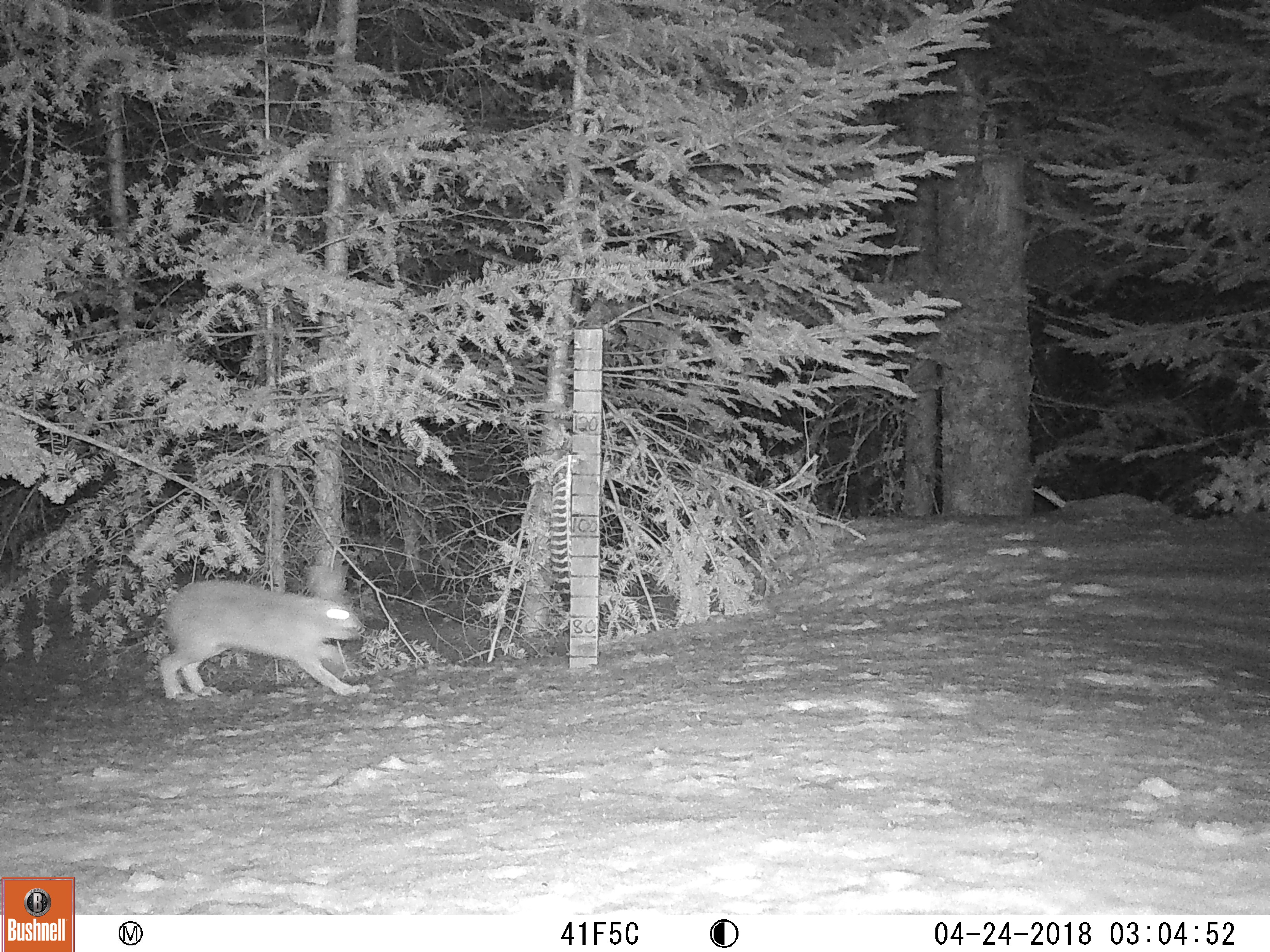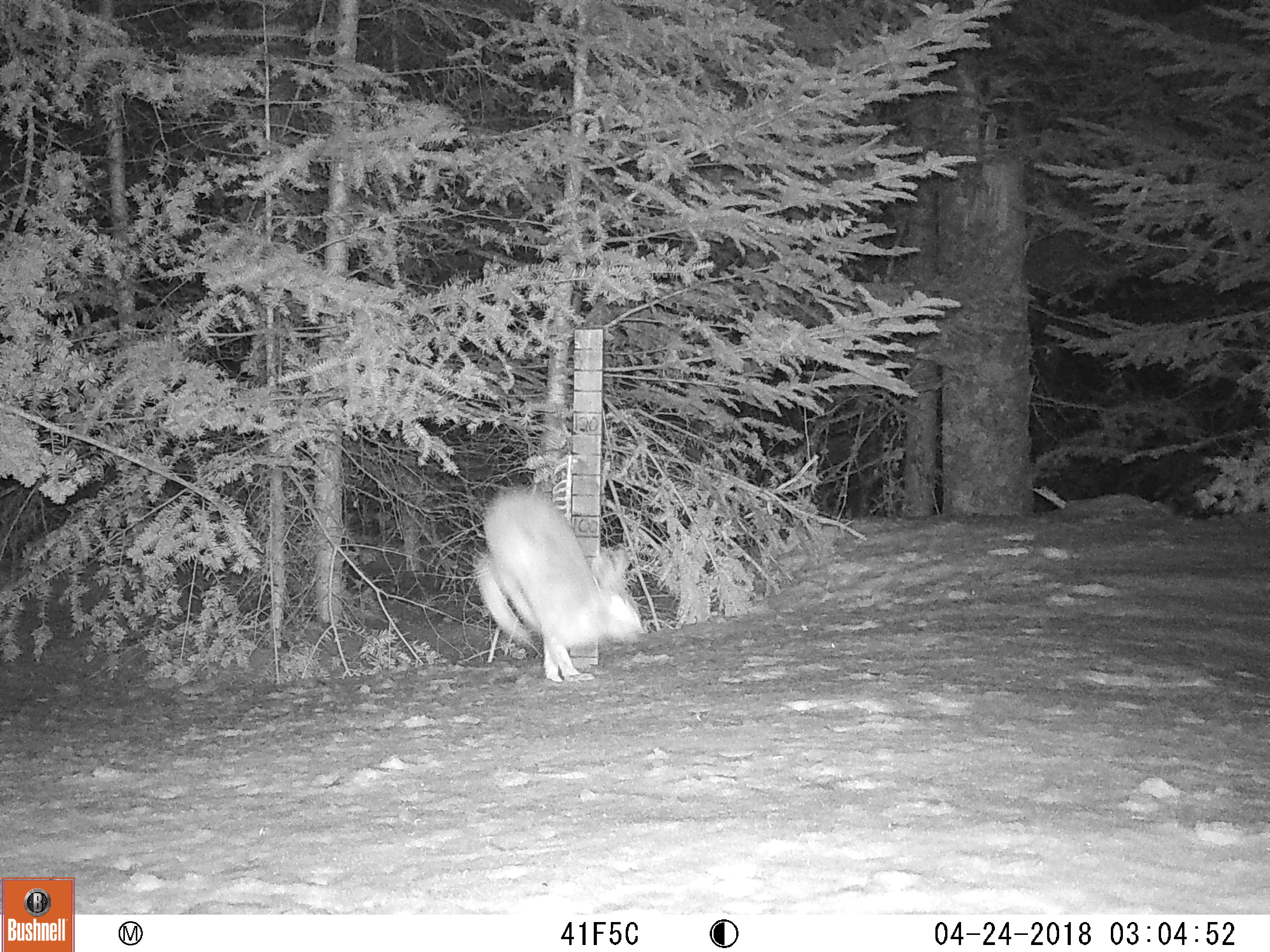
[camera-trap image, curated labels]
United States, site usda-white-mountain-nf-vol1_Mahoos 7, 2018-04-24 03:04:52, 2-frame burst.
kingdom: Animalia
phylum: Chordata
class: Mammalia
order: Lagomorpha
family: Leporidae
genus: Lepus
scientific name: Lepus americanus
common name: snowshoe hare